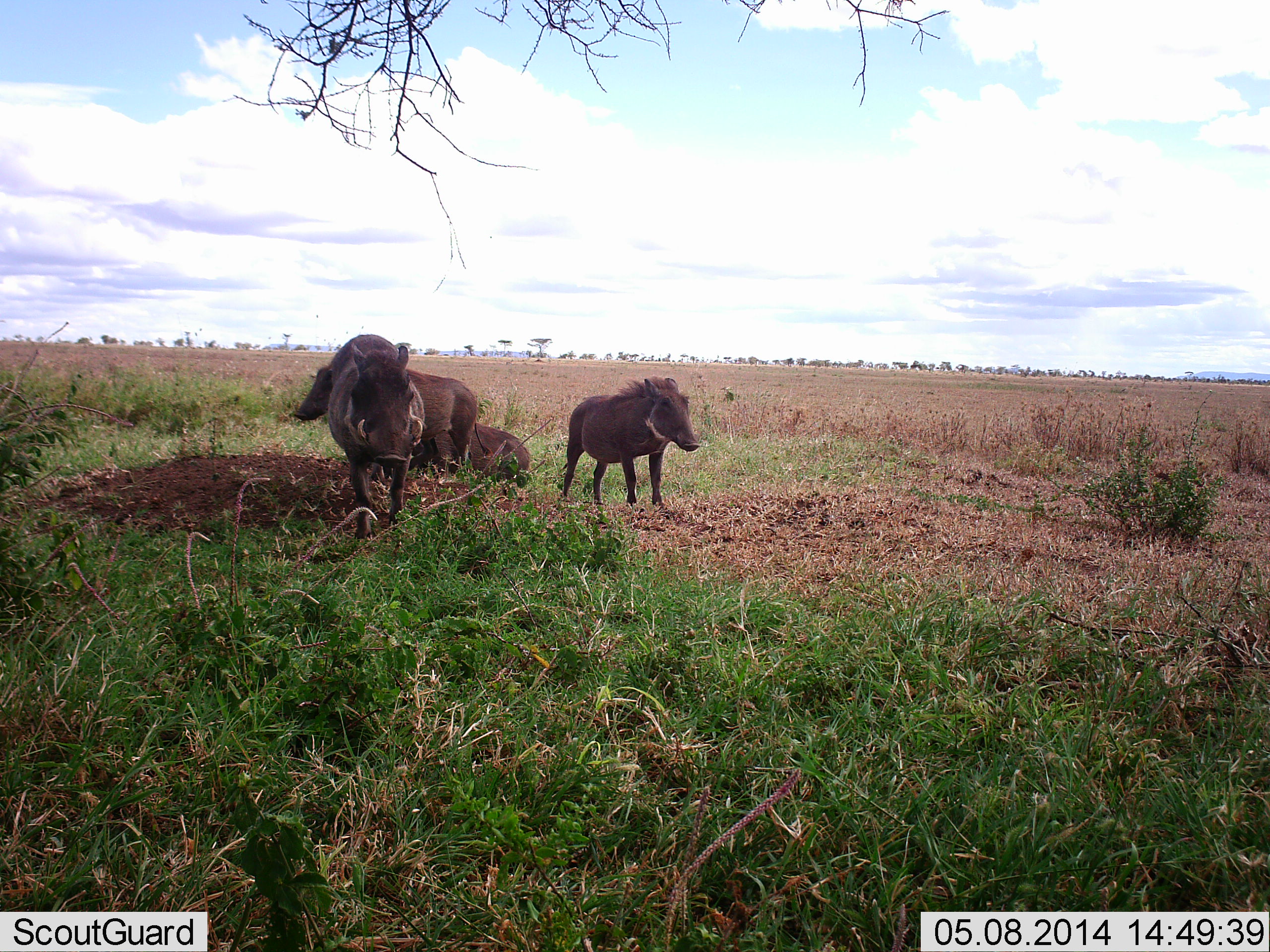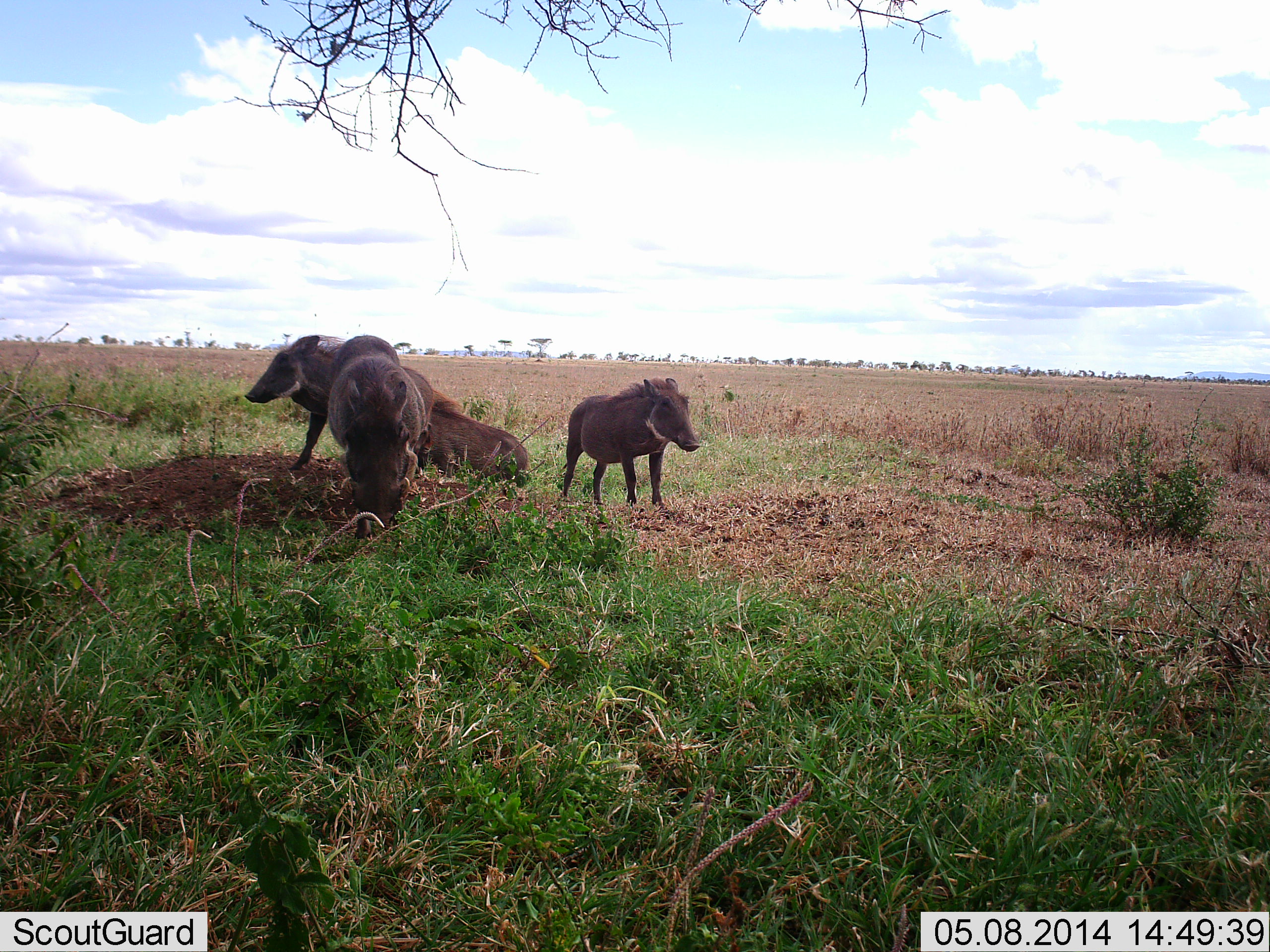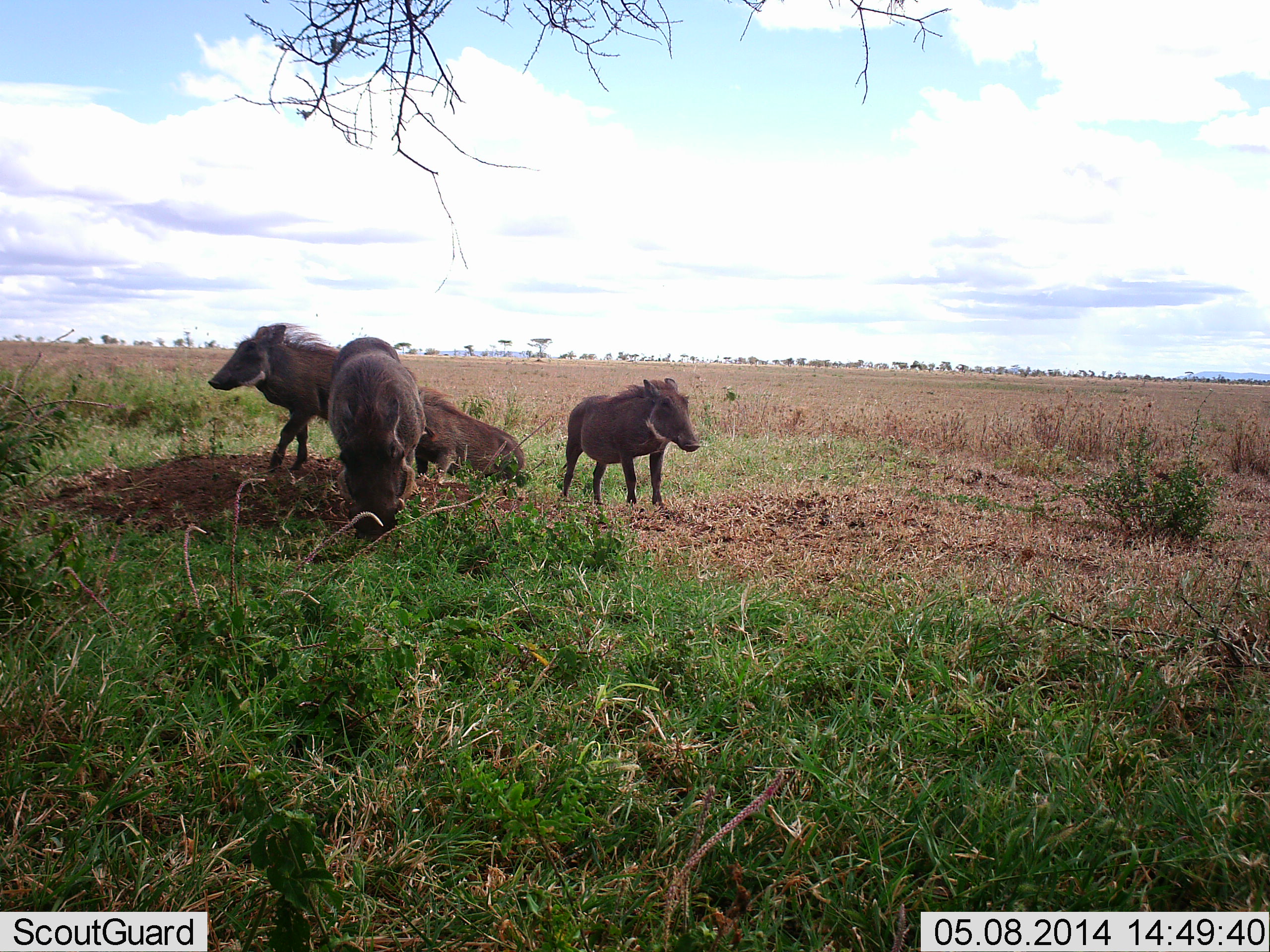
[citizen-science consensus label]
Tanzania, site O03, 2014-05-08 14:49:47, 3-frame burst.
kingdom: Animalia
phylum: Chordata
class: Mammalia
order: Artiodactyla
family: Suidae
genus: Phacochoerus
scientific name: Phacochoerus africanus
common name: warthog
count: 4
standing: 80%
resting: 30%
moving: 60%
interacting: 20%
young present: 10%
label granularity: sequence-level